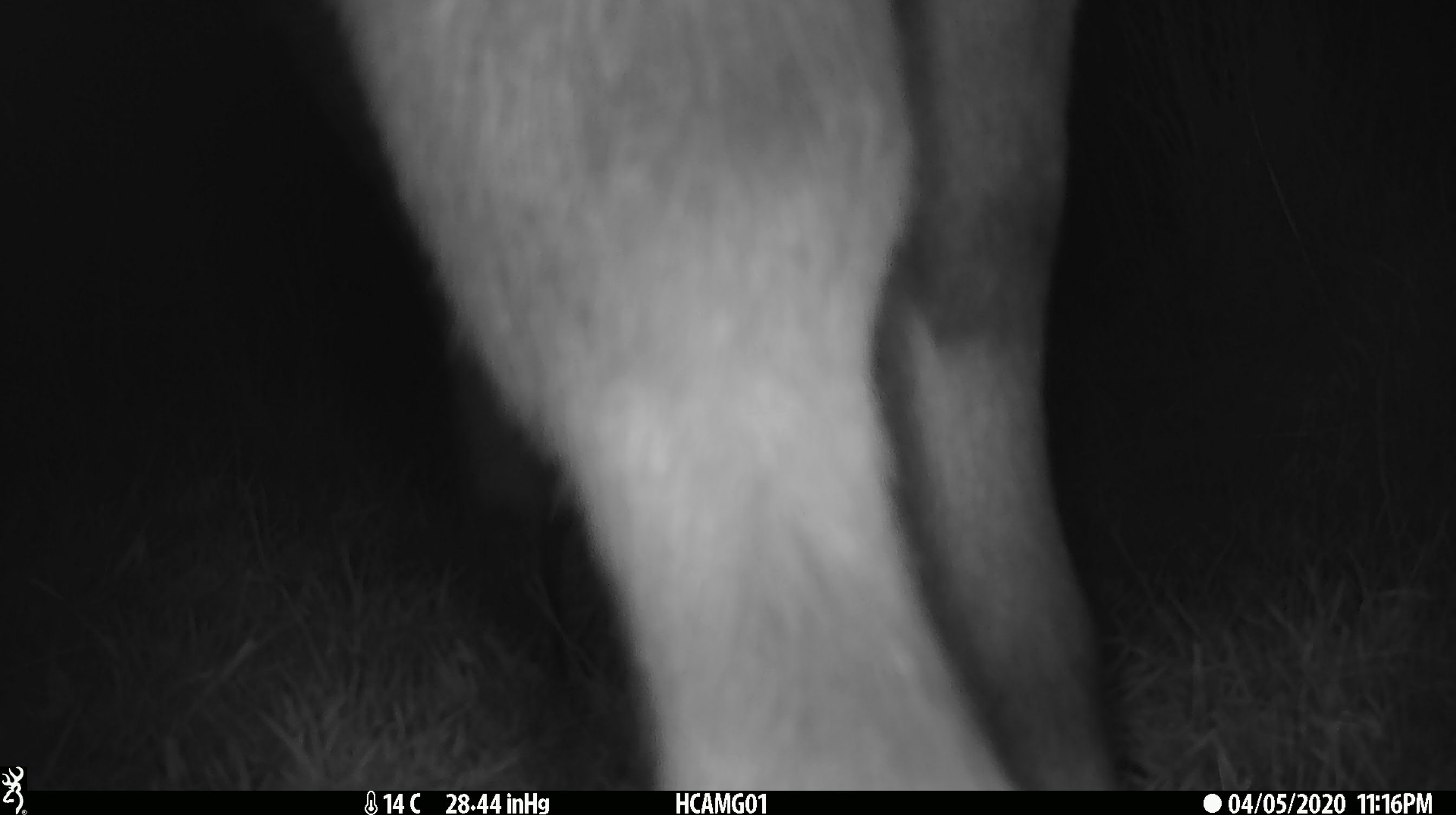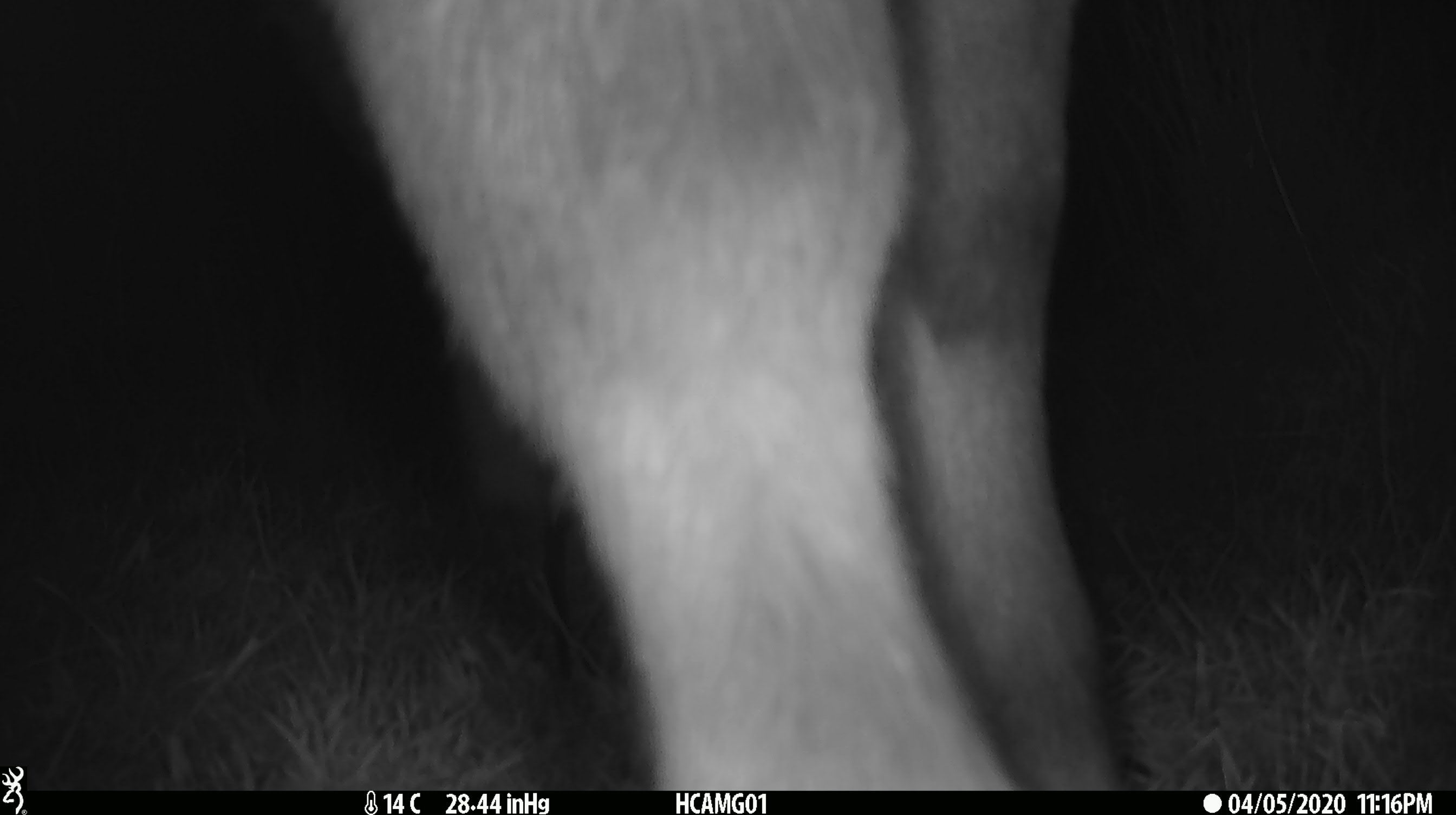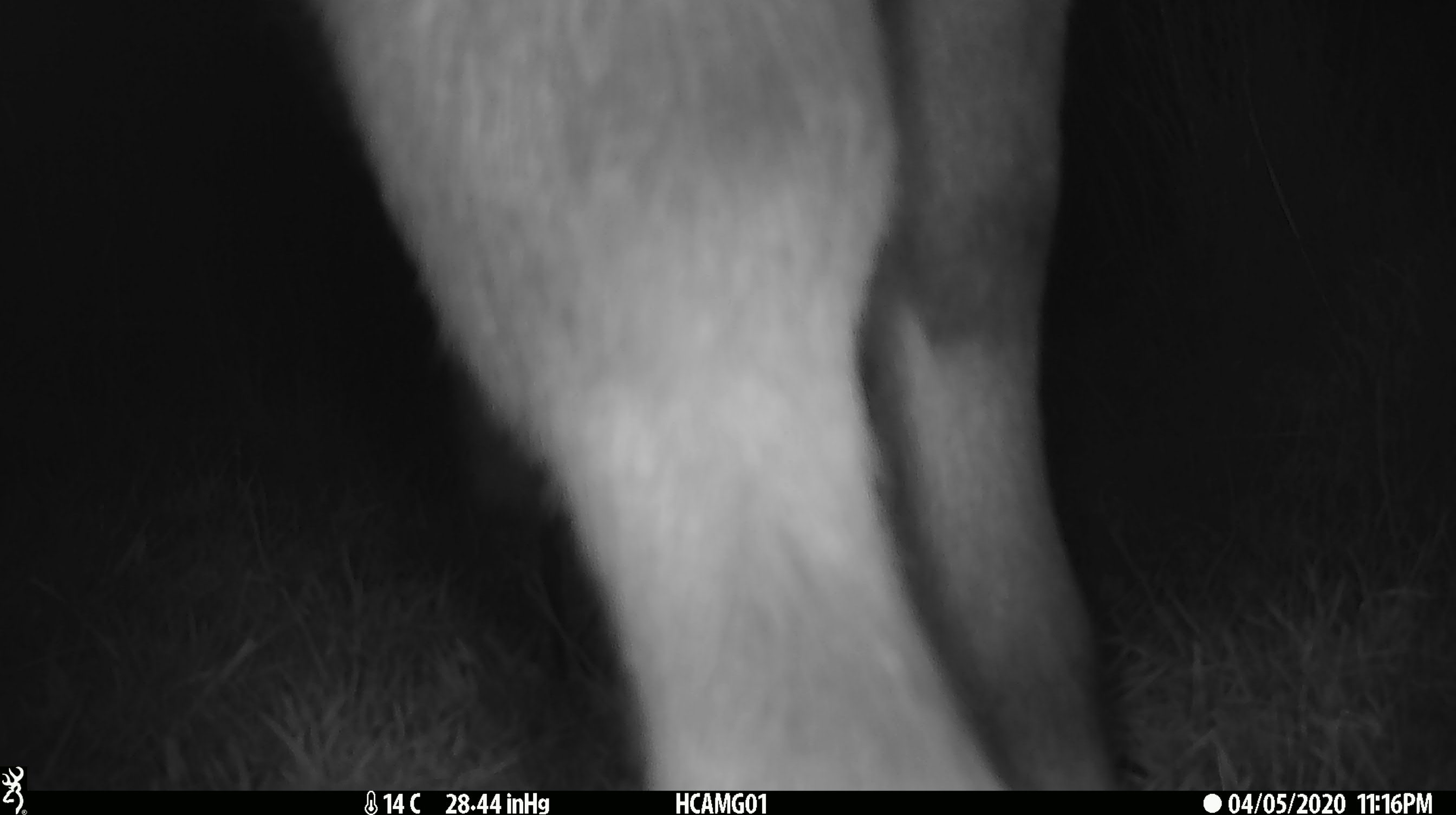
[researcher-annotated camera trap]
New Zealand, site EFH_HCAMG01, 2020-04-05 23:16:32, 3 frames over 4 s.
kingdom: Animalia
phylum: Chordata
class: Mammalia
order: Artiodactyla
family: Bovidae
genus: Bos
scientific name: Bos taurus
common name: domestic cow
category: cow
Cow (domestic cow) (Bos taurus).